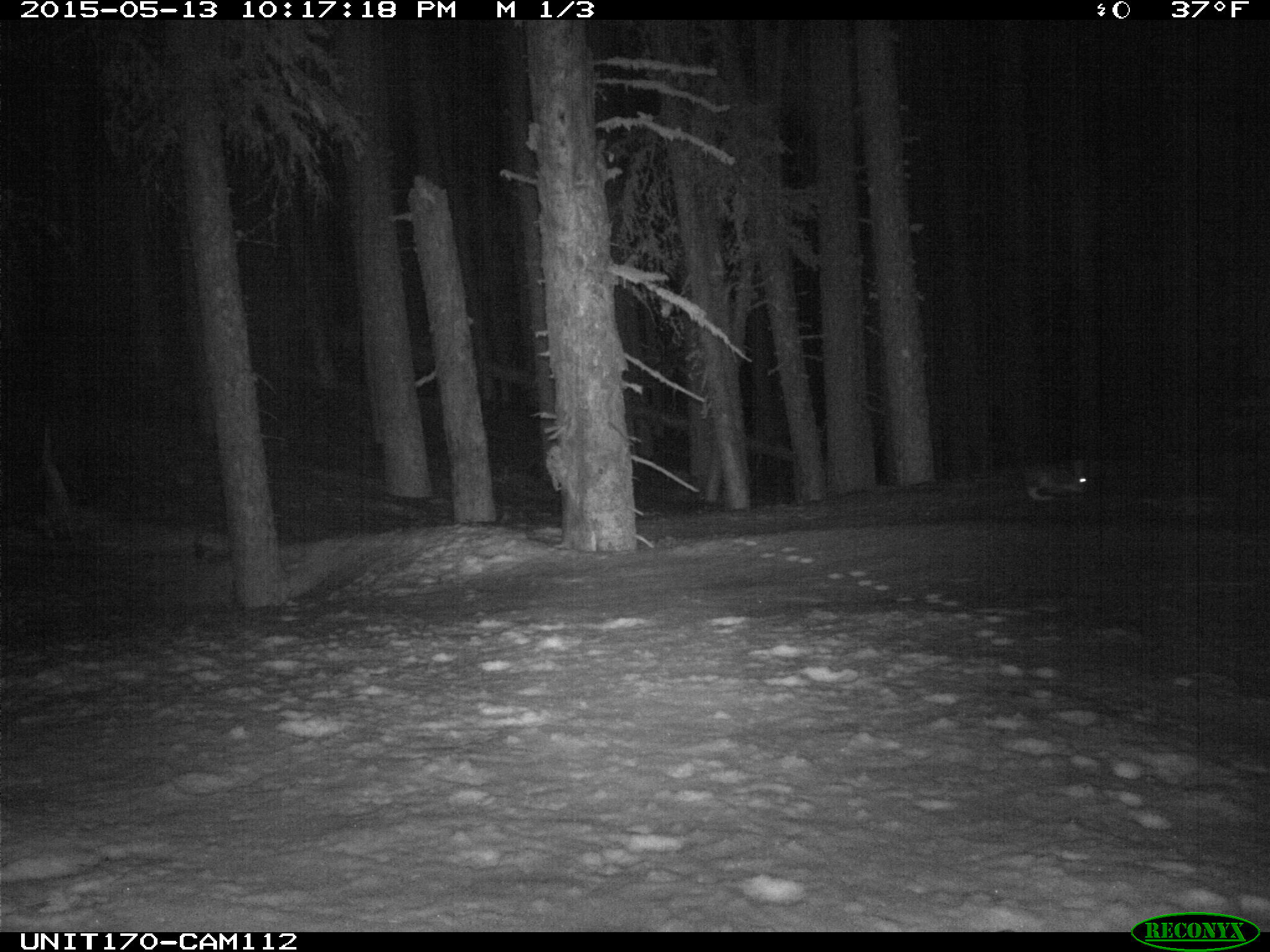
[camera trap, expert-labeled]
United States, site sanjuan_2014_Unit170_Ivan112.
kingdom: Animalia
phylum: Chordata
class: Mammalia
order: Lagomorpha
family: Leporidae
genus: Lepus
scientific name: Lepus americanus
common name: snowshoe hare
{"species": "Lepus americanus (snowshoe hare)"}